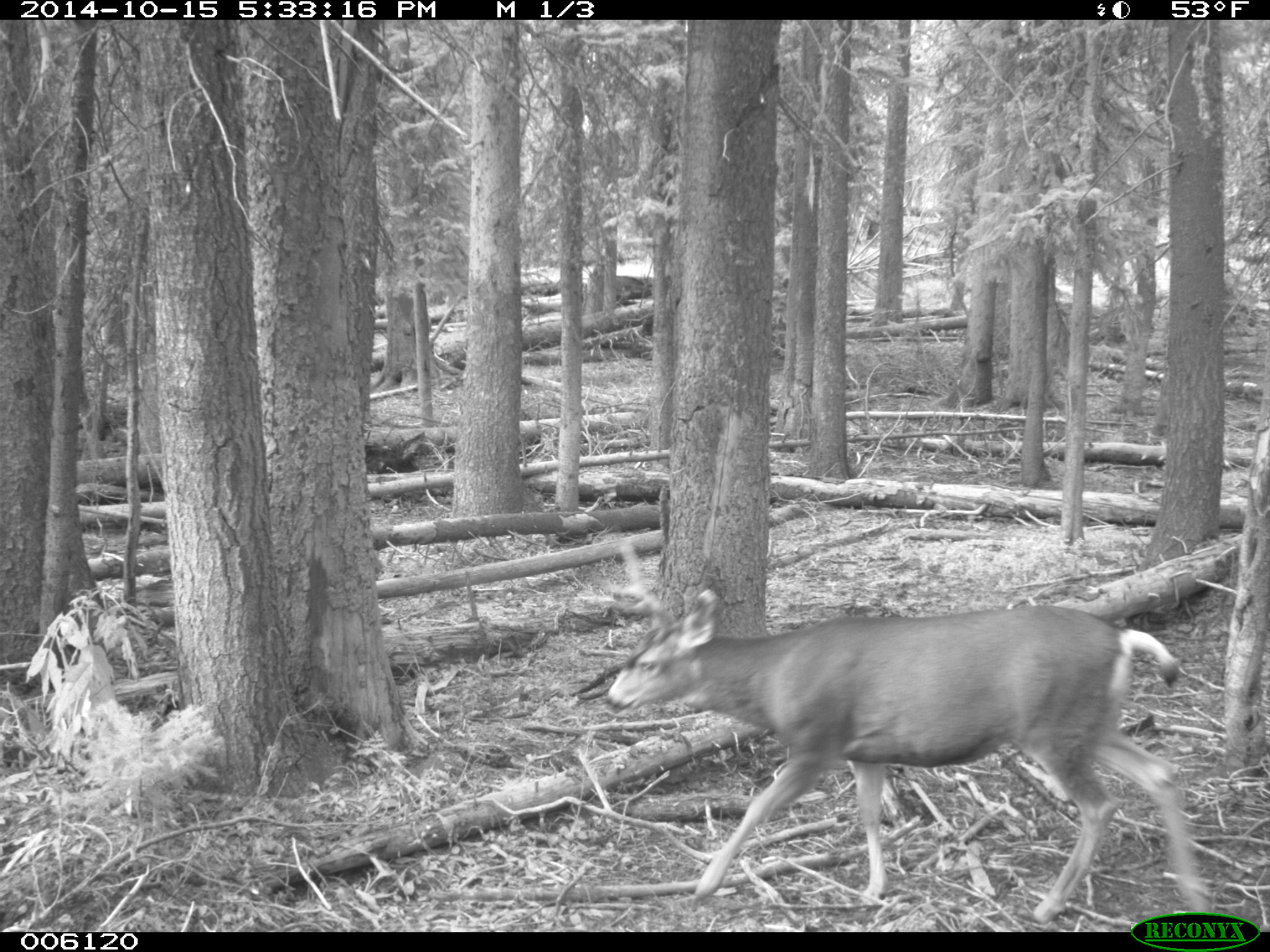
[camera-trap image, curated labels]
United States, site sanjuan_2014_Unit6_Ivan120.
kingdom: Animalia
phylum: Chordata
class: Mammalia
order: Artiodactyla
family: Cervidae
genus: Odocoileus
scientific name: Odocoileus hemionus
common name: mule deer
Odocoileus hemionus (mule deer).